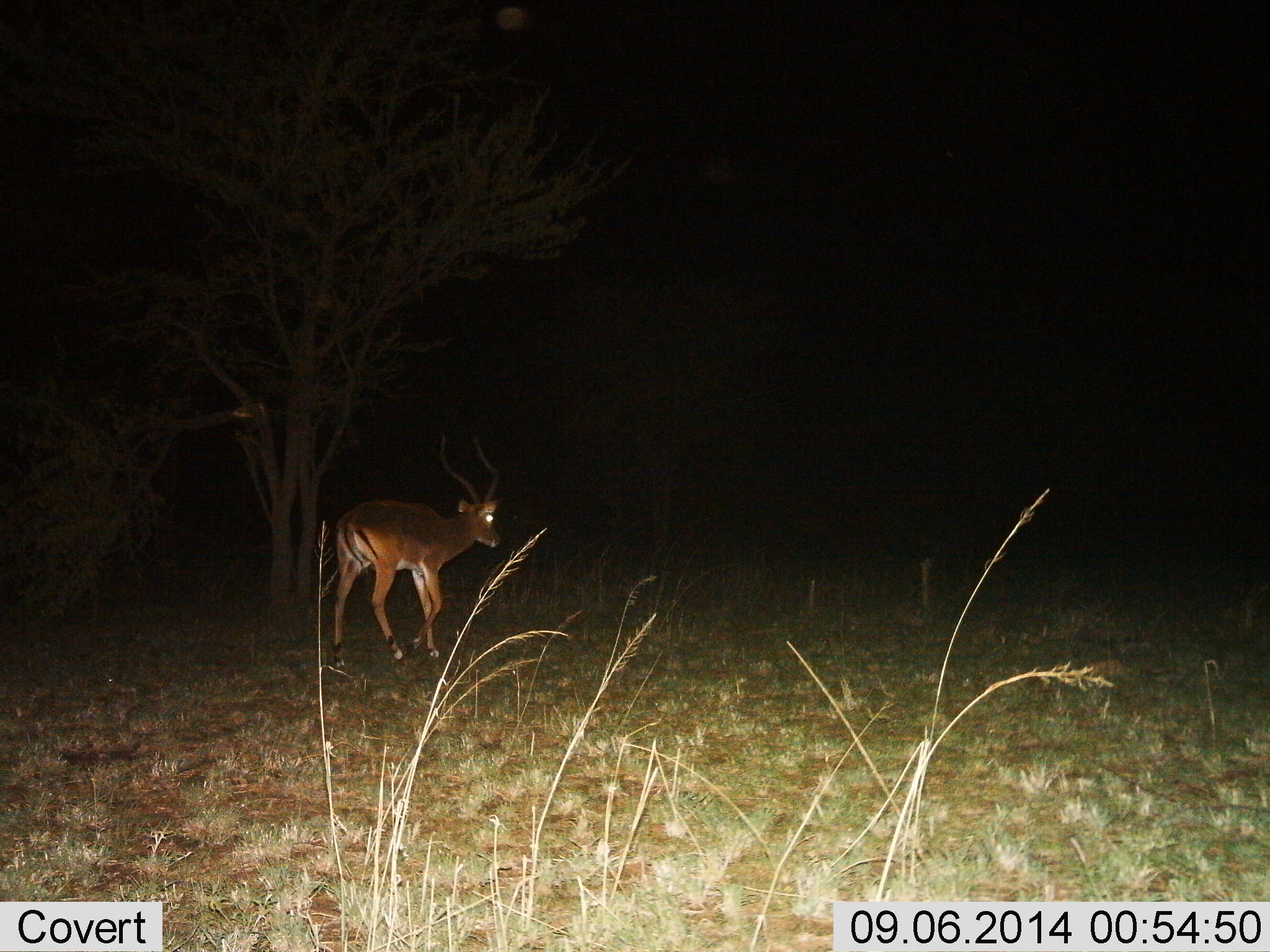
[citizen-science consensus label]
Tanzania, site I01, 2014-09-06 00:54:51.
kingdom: Animalia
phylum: Chordata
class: Mammalia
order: Artiodactyla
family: Bovidae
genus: Aepyceros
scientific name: Aepyceros melampus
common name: impala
Impala (Aepyceros melampus), count 1. Behavior (volunteer vote fractions): standing 10%, resting 0%, moving 90%, interacting 0%. Young present (vote fraction): 0%. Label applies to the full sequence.